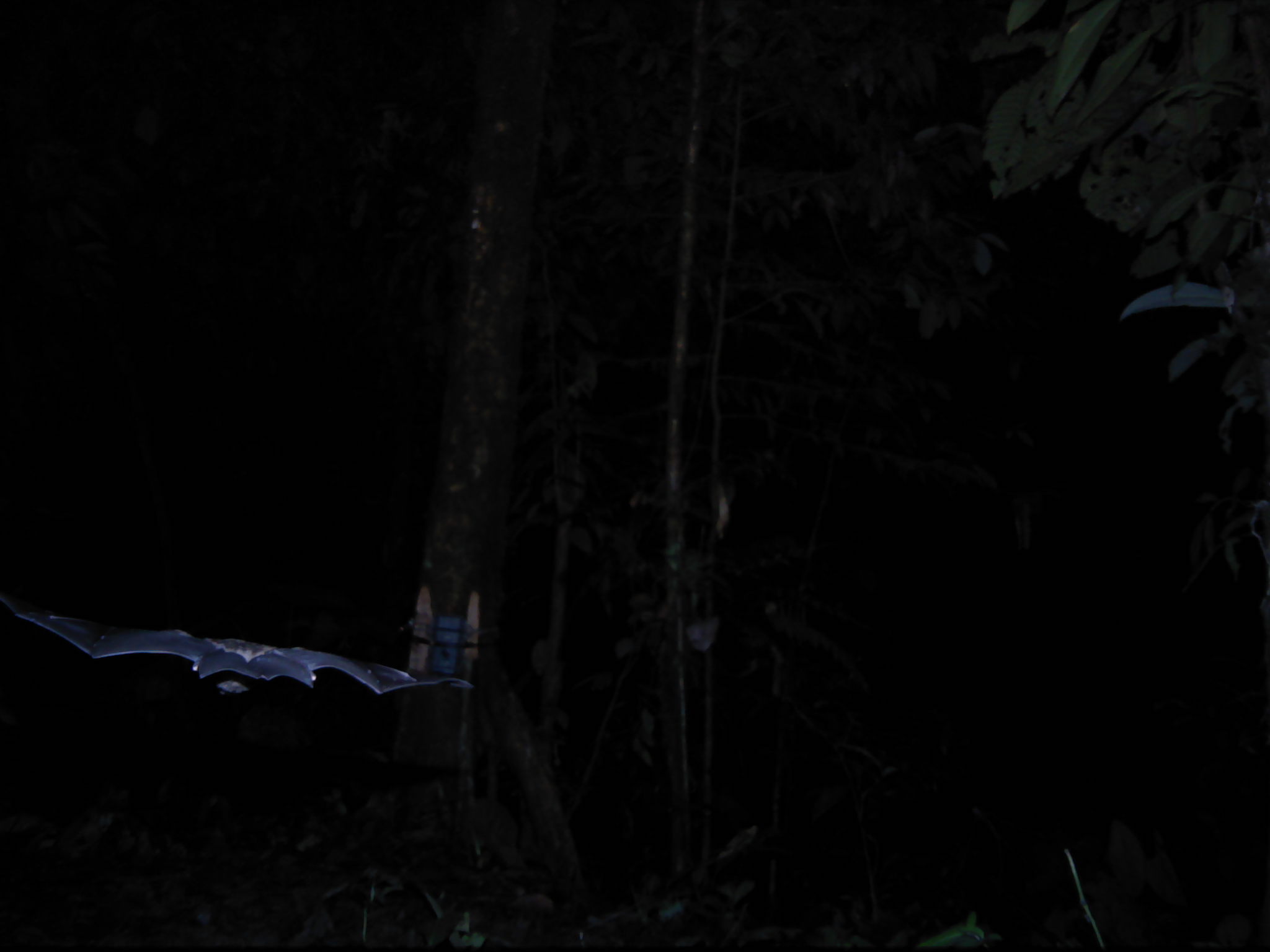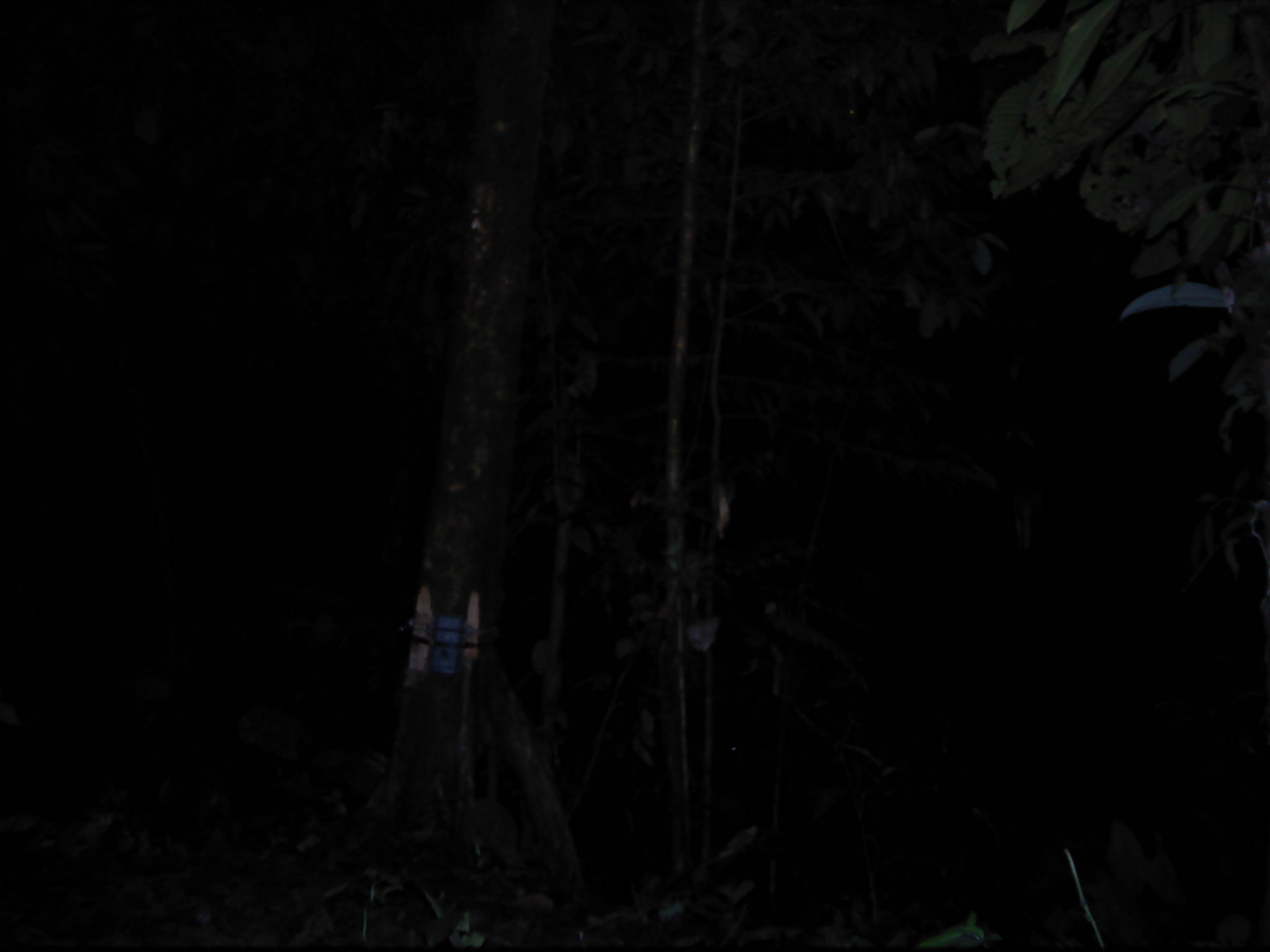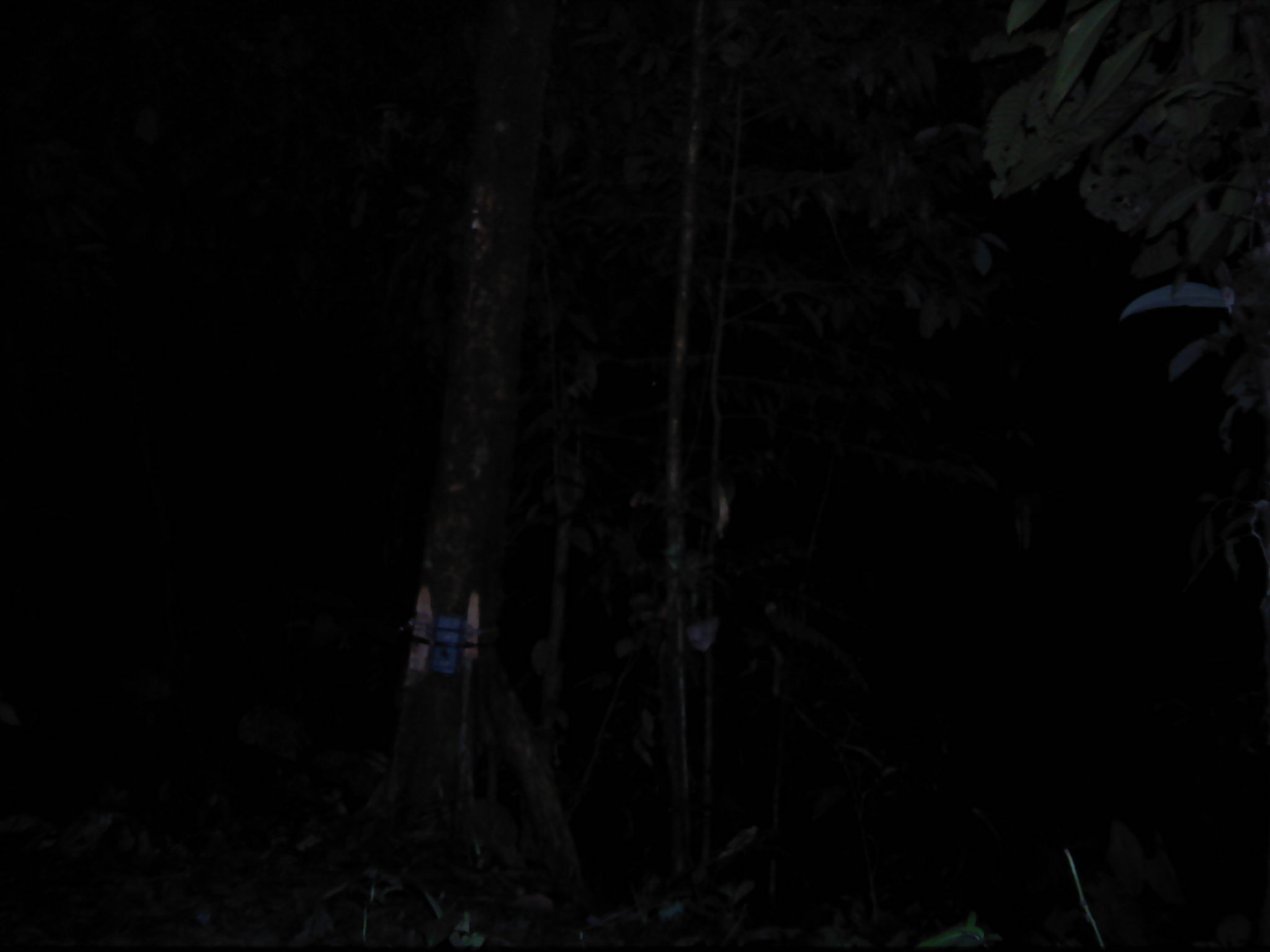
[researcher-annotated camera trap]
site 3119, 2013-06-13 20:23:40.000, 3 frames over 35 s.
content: unidentified animal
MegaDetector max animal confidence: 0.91